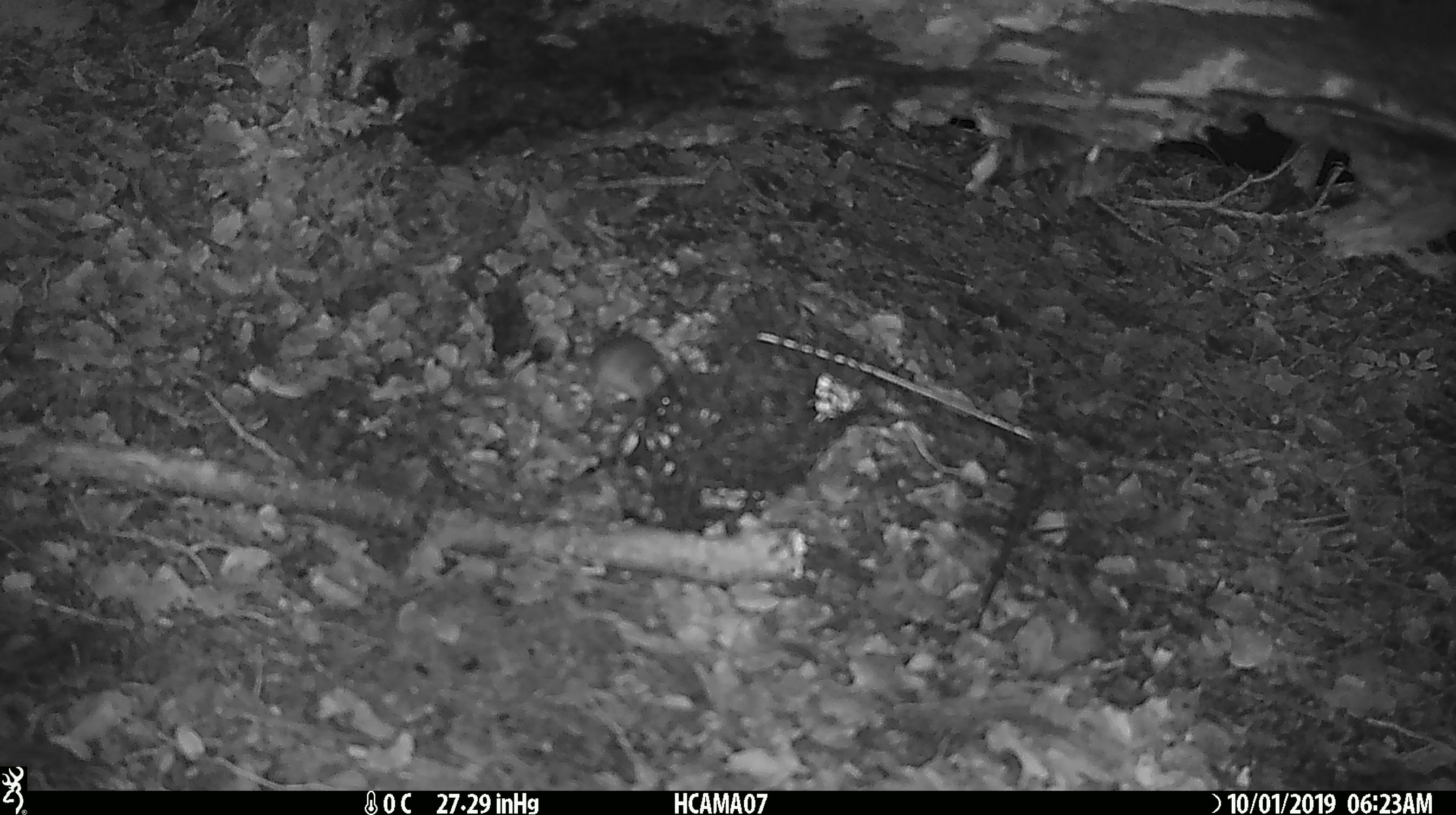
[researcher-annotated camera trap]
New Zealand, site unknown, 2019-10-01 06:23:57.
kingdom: Animalia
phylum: Chordata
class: Mammalia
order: Rodentia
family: Muridae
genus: Mus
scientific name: Mus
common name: mouse